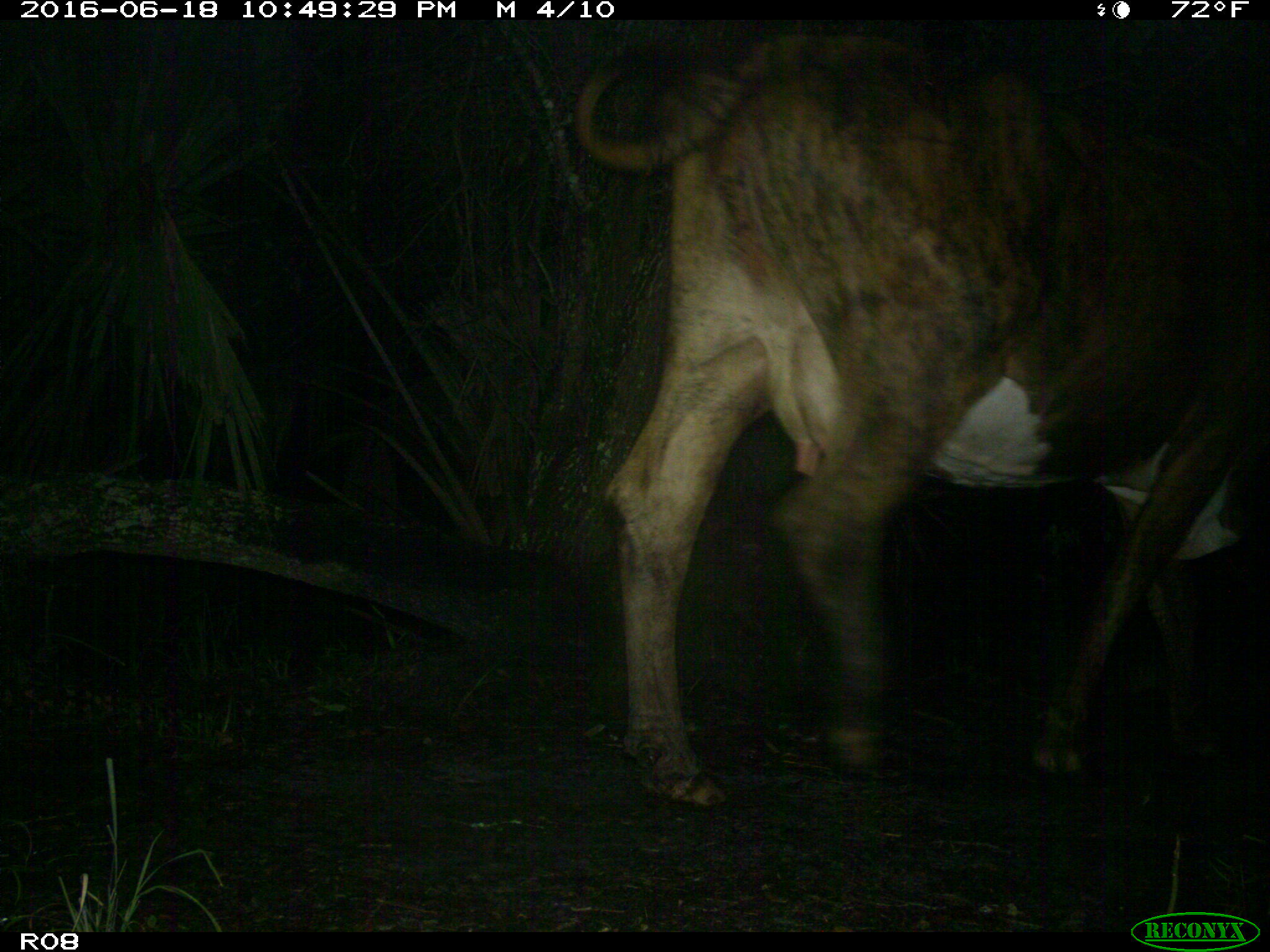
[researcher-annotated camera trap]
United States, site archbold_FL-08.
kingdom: Animalia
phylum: Chordata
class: Mammalia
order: Artiodactyla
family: Bovidae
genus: Bos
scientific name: Bos taurus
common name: domestic cow